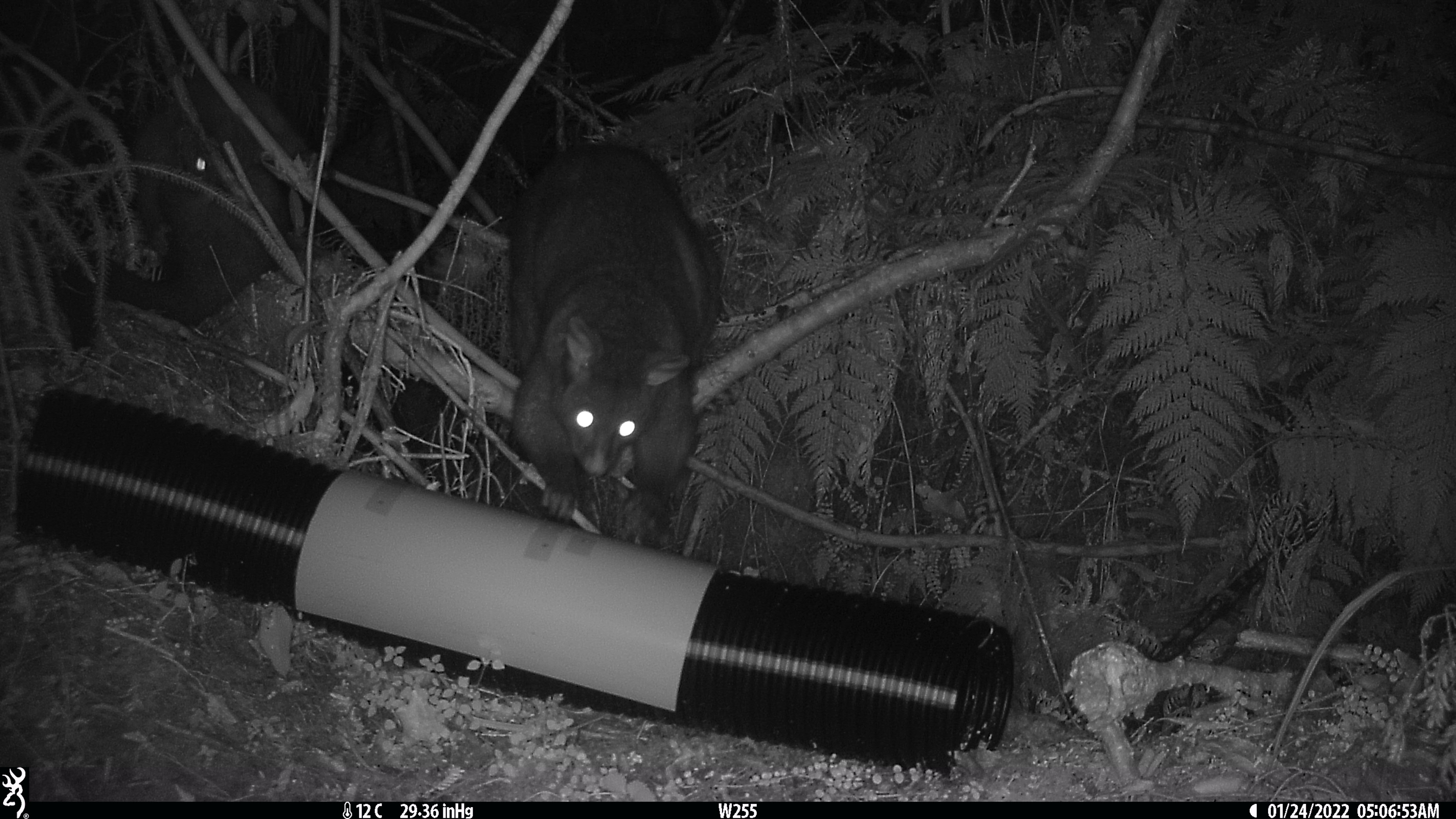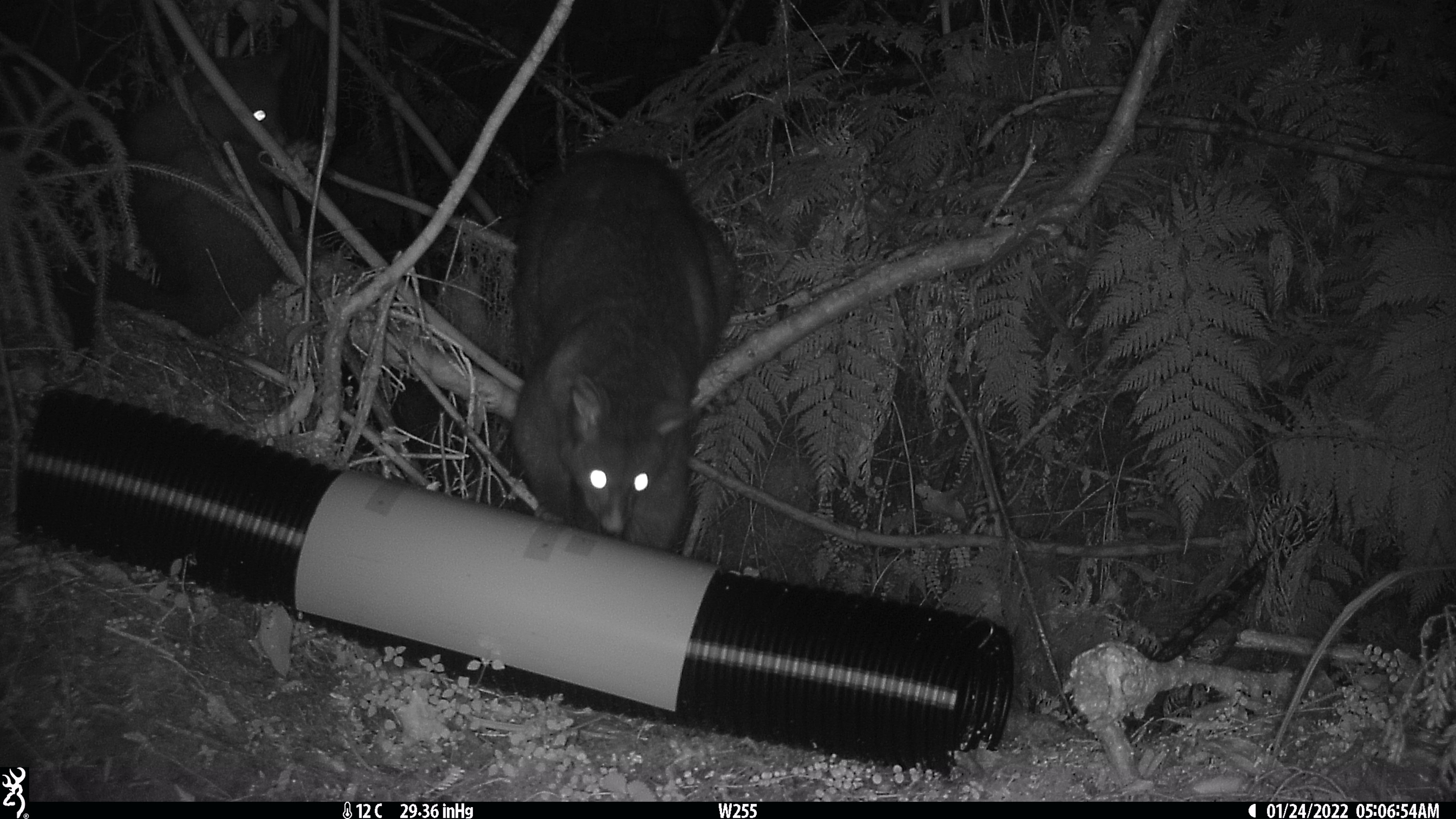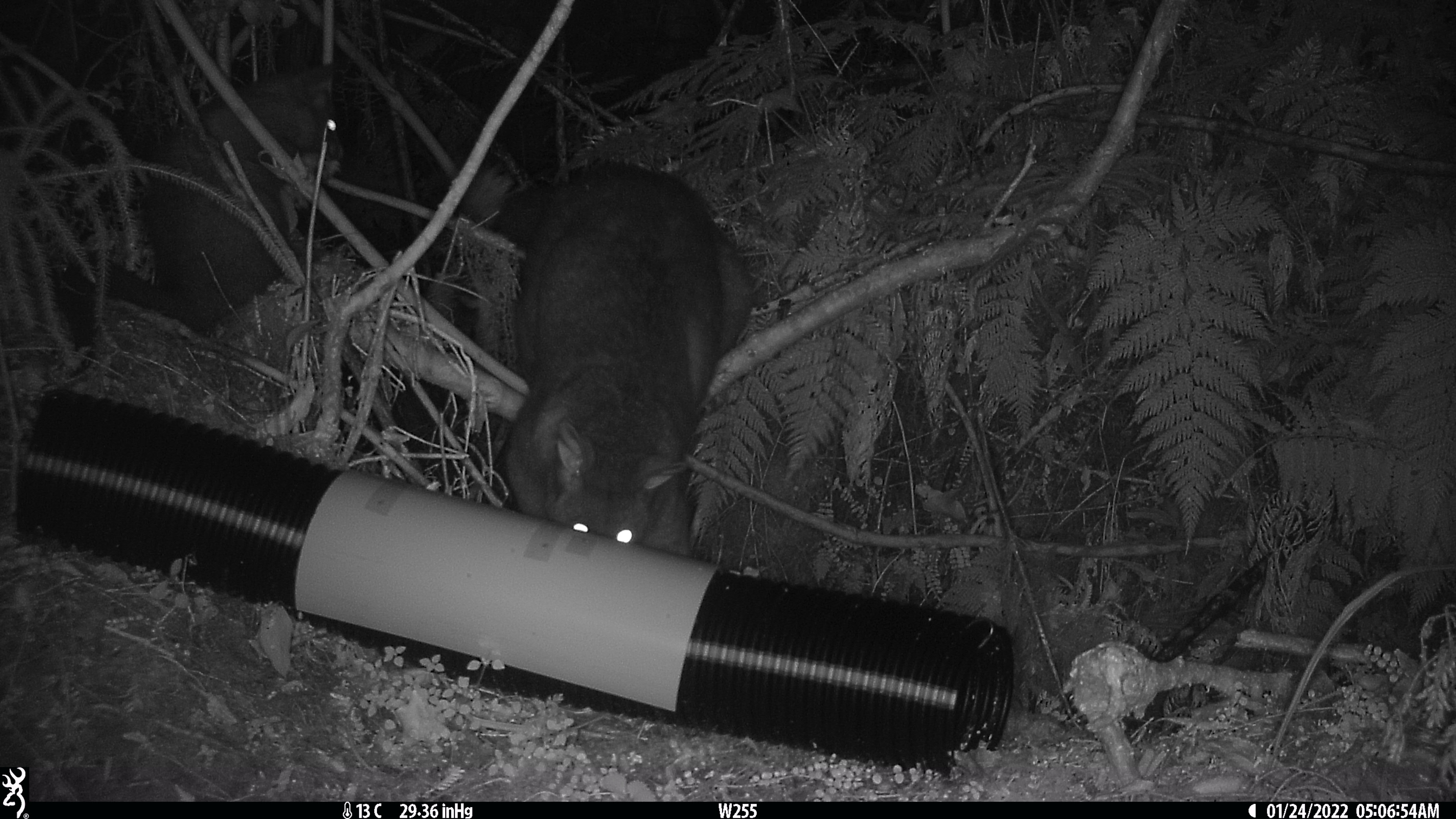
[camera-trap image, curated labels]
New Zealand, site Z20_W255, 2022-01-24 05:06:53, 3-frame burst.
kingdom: Animalia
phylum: Chordata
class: Mammalia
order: Diprotodontia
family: Phalangeridae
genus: Trichosurus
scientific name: Trichosurus vulpecula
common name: common brushtail possum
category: possum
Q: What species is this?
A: Possum (common brushtail possum) (Trichosurus vulpecula).